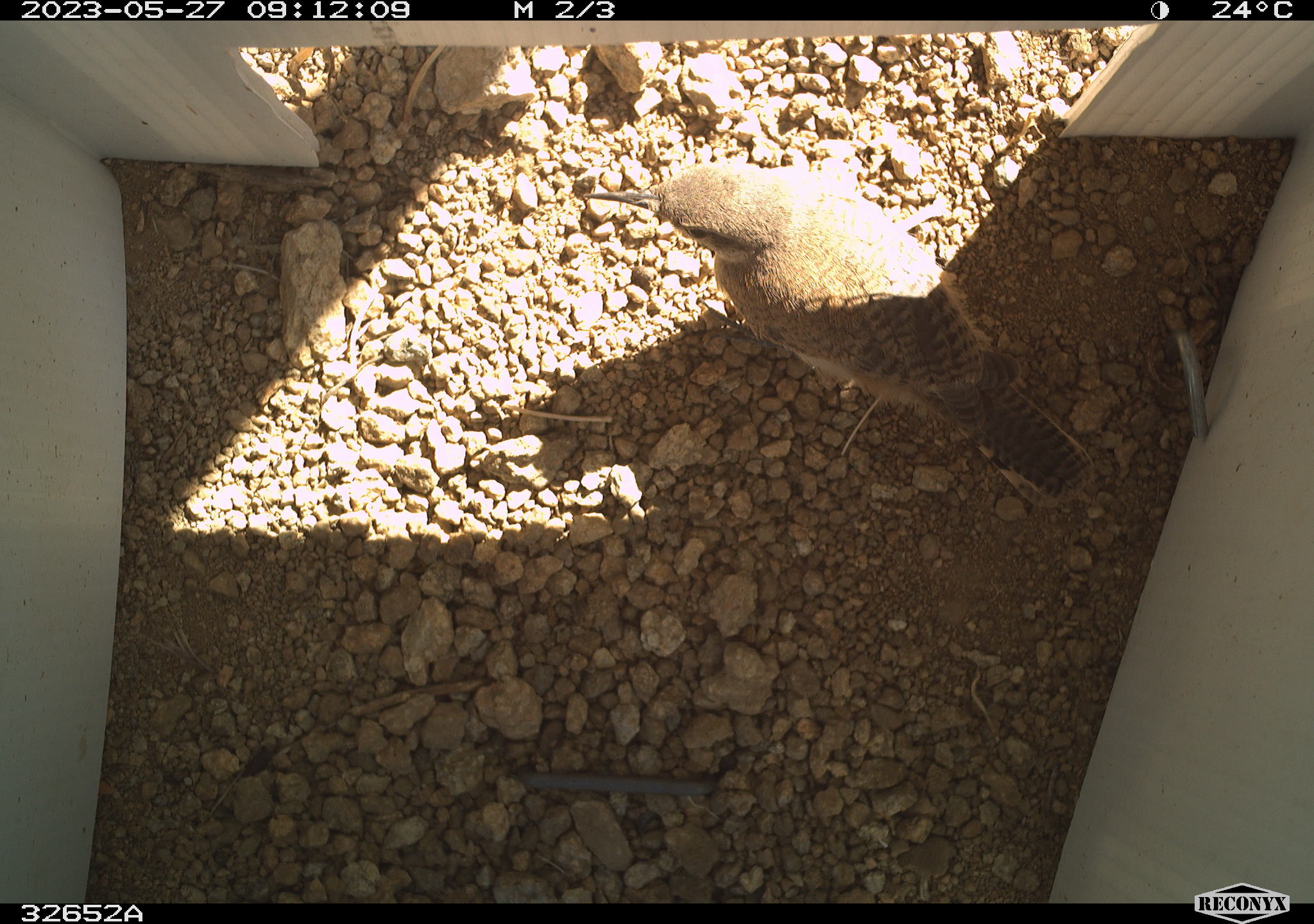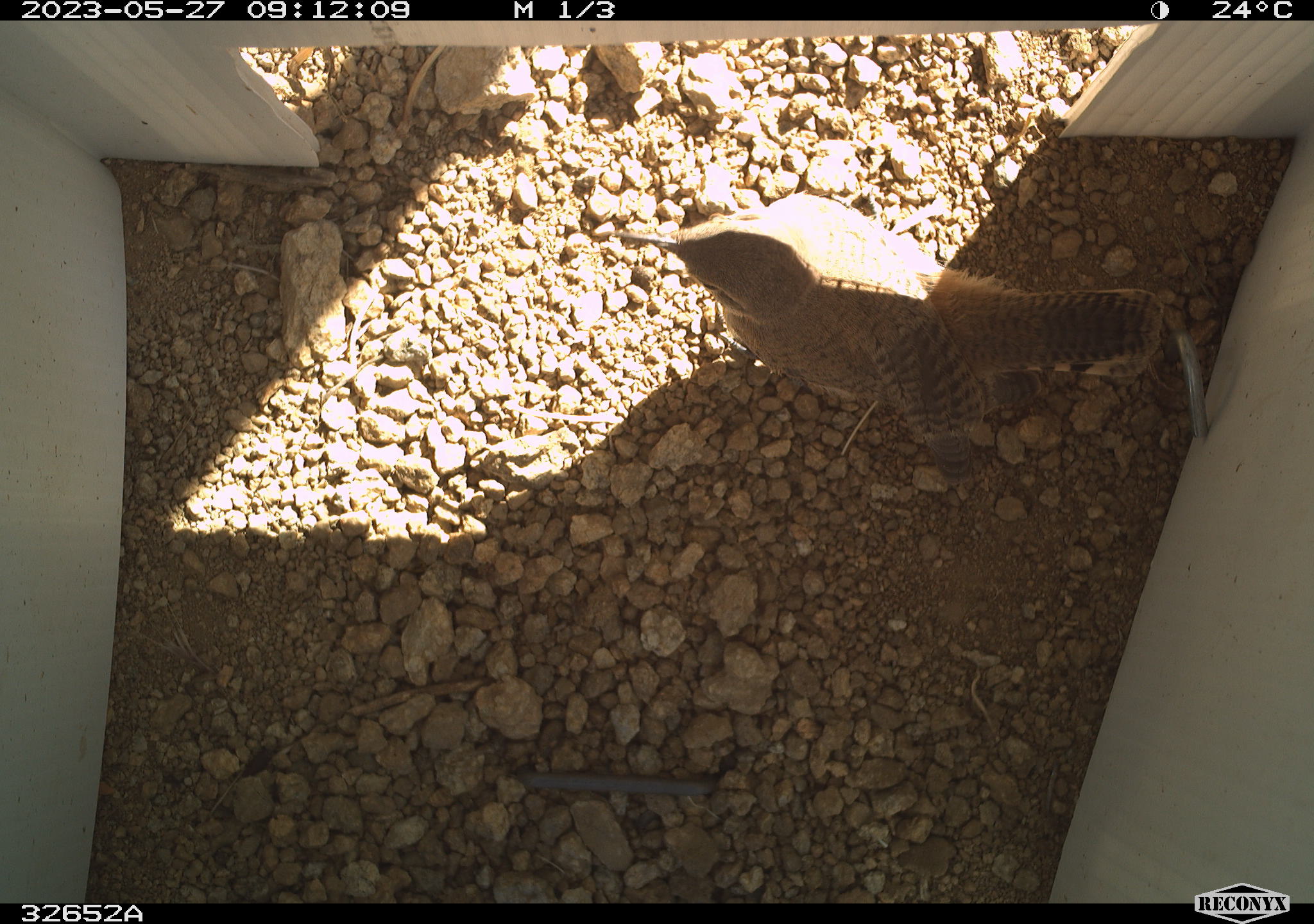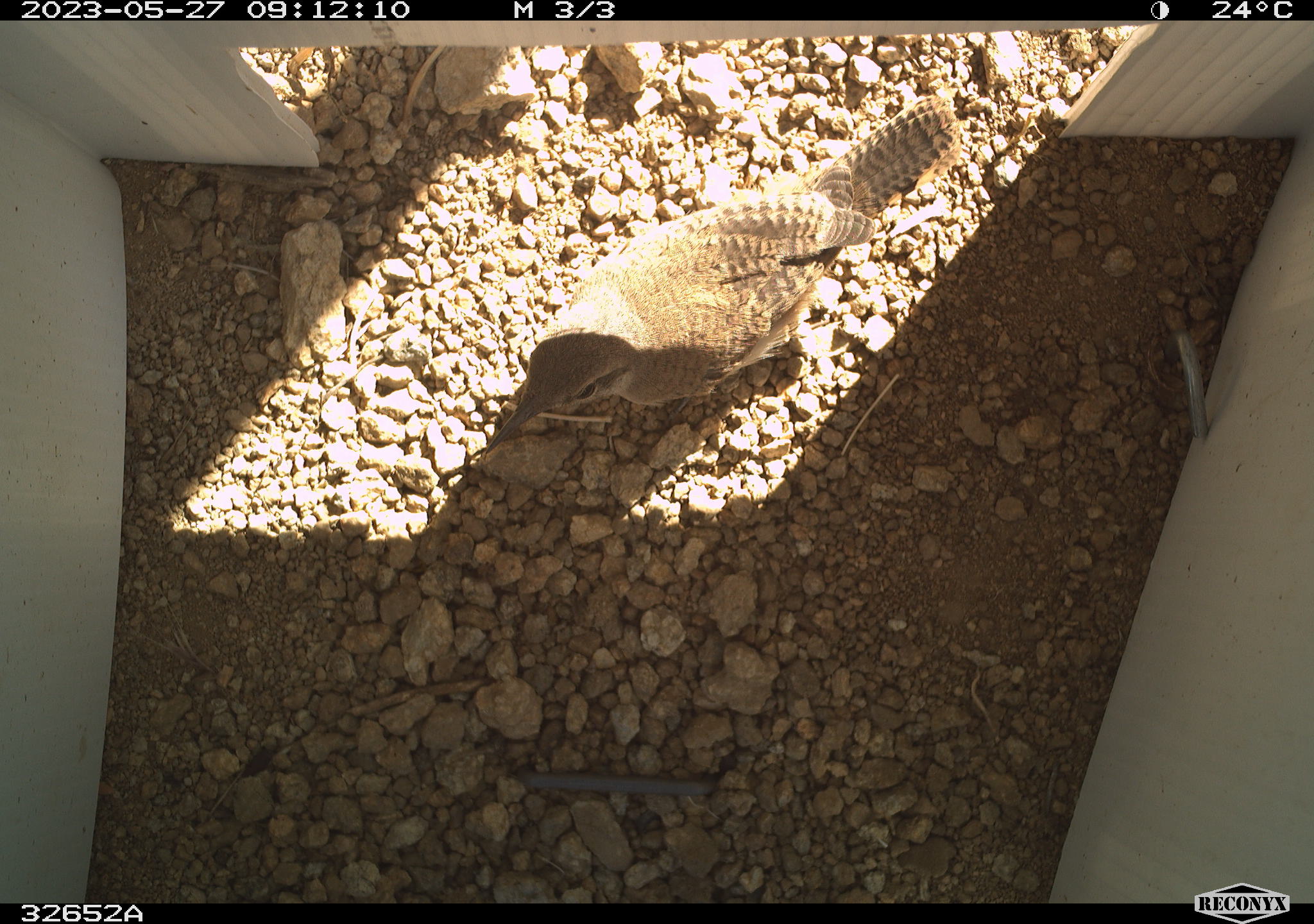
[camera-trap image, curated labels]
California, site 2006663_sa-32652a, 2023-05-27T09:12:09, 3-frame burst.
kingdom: Animalia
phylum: Chordata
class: Aves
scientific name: Aves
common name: bird